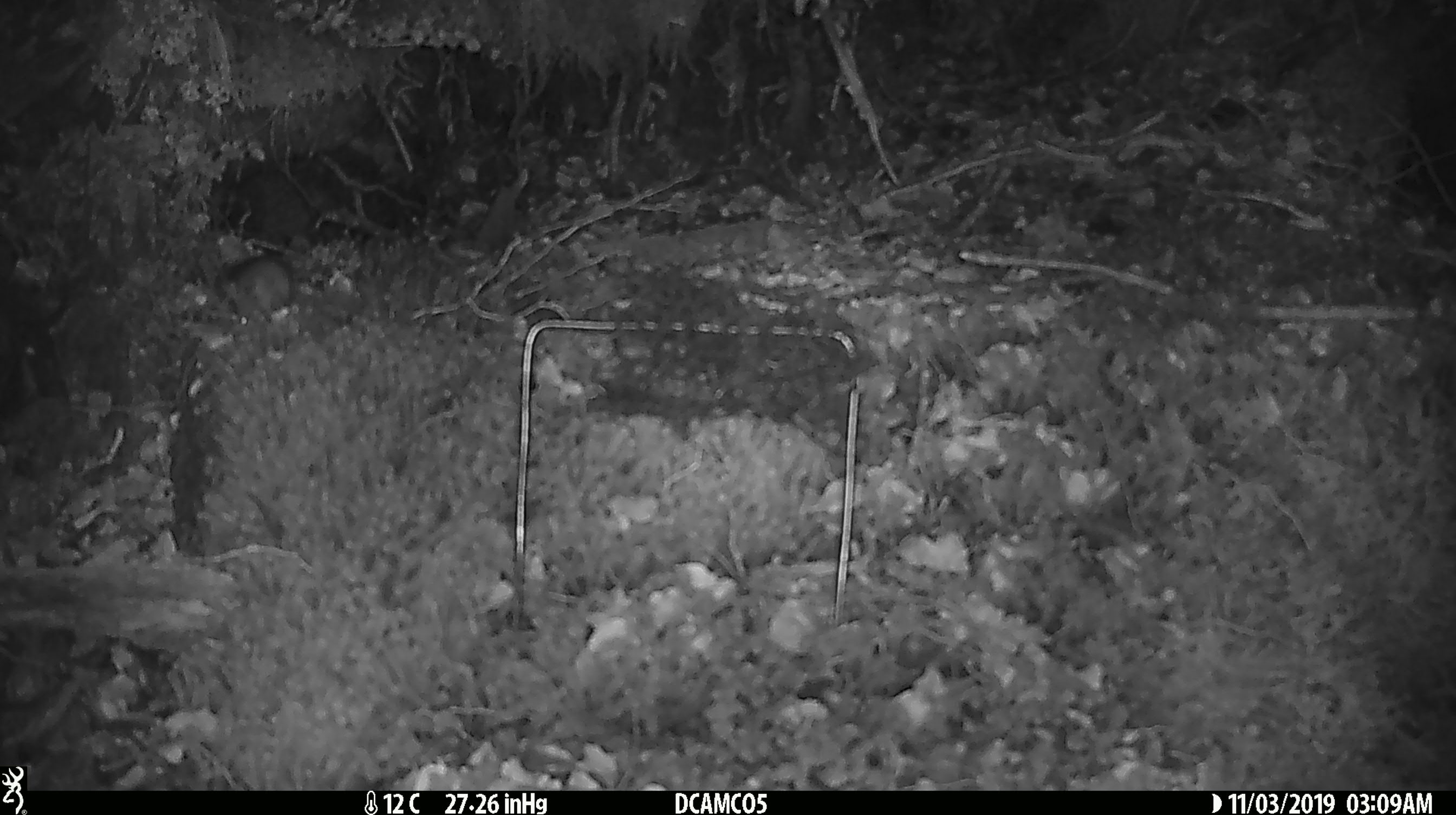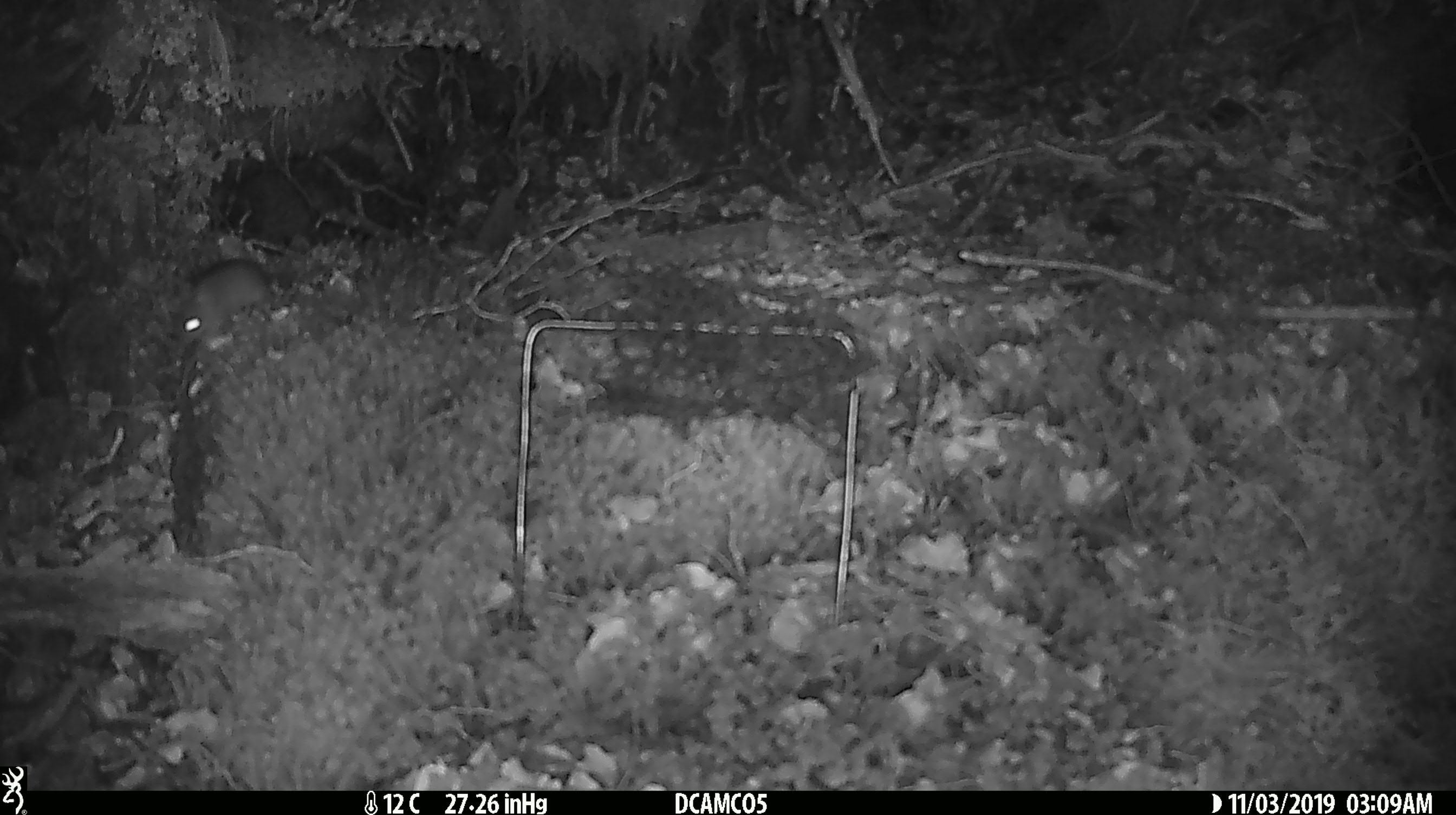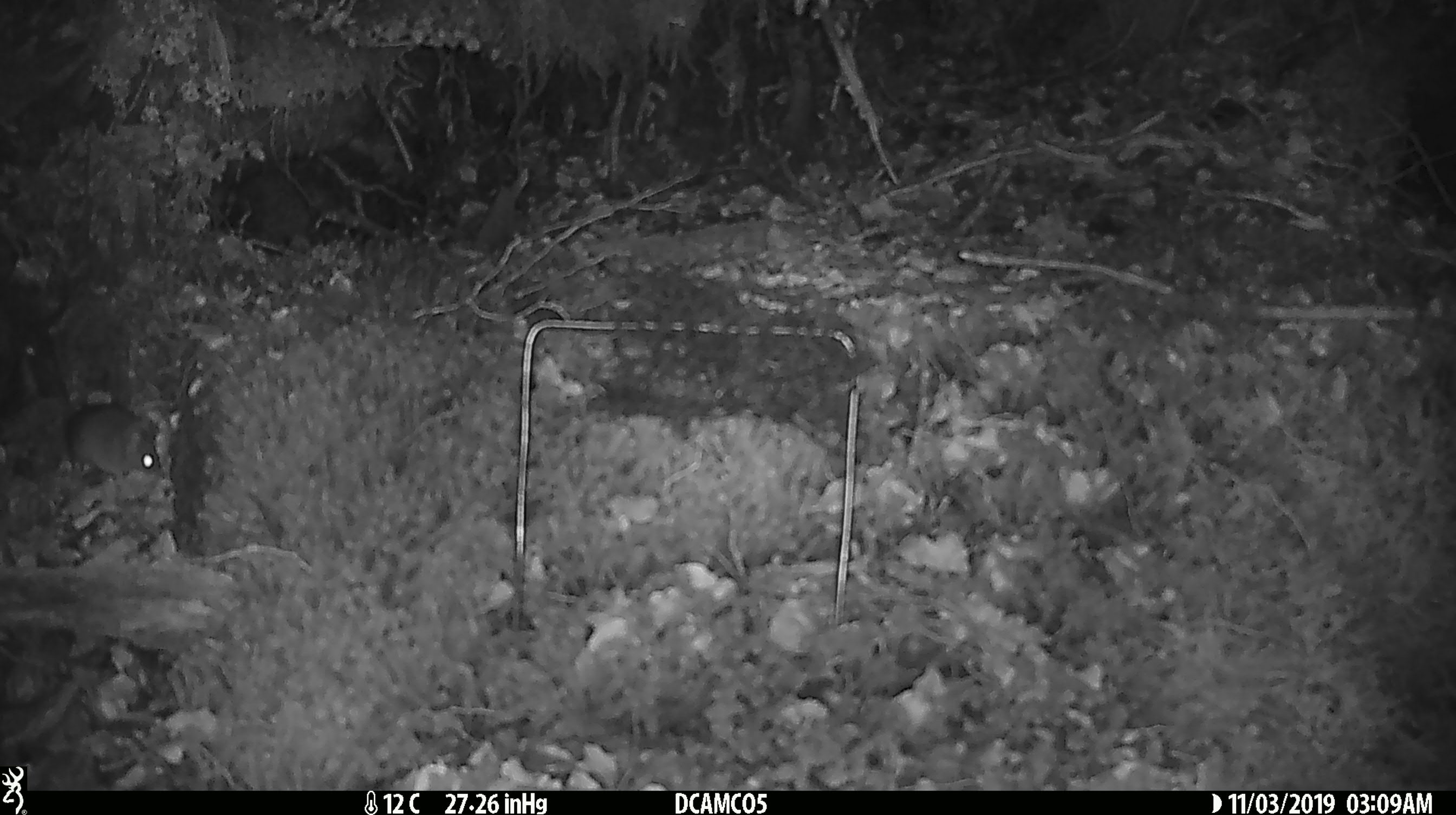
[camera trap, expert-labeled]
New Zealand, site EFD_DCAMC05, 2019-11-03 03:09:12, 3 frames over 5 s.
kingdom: Animalia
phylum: Chordata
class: Mammalia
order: Rodentia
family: Muridae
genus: Mus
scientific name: Mus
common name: mouse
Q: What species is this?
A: Mouse (Mus).